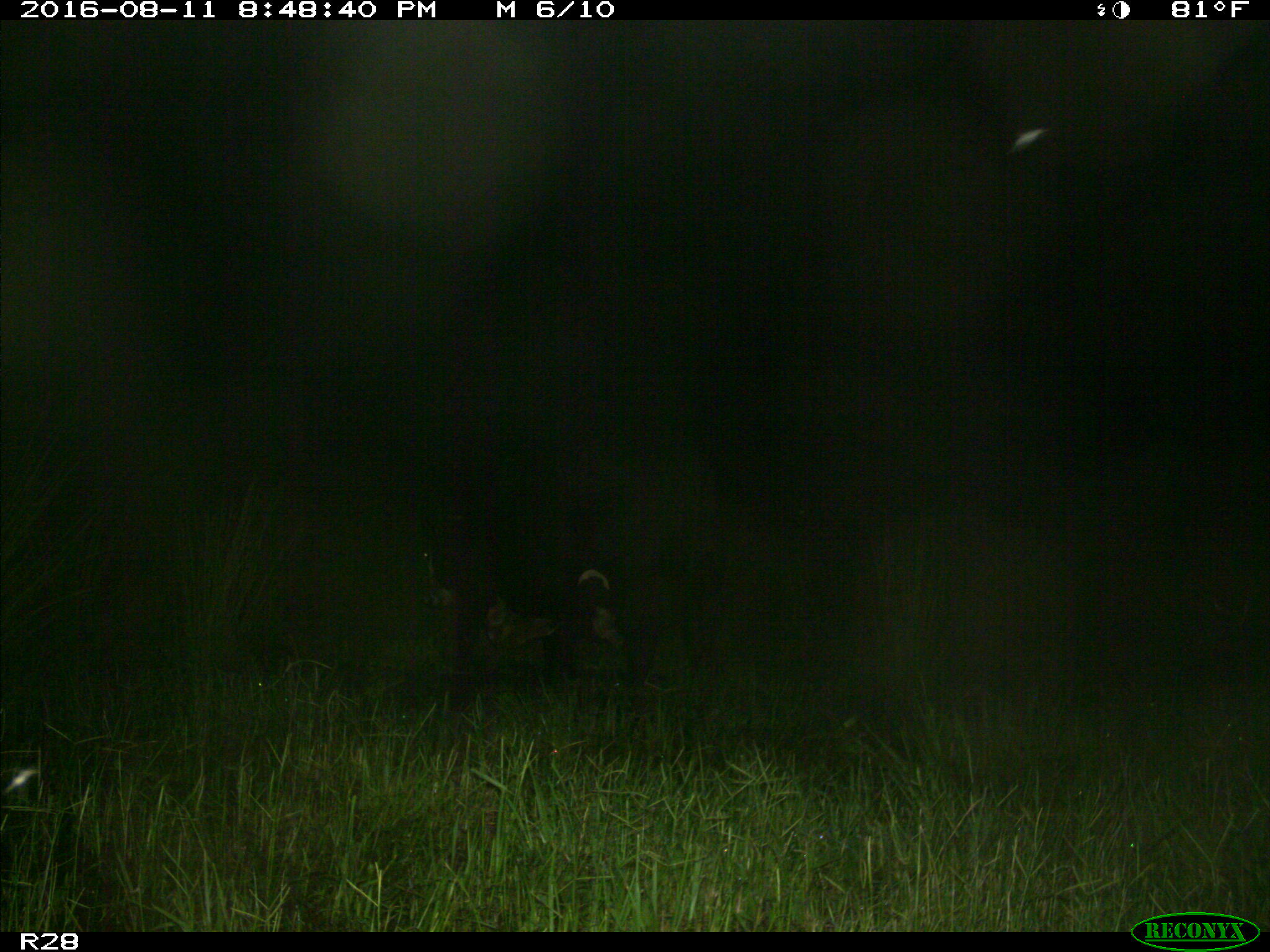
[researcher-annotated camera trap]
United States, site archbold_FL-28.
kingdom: Animalia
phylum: Chordata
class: Mammalia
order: Artiodactyla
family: Bovidae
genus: Bos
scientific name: Bos taurus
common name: domestic cow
Bos taurus (domestic cow).